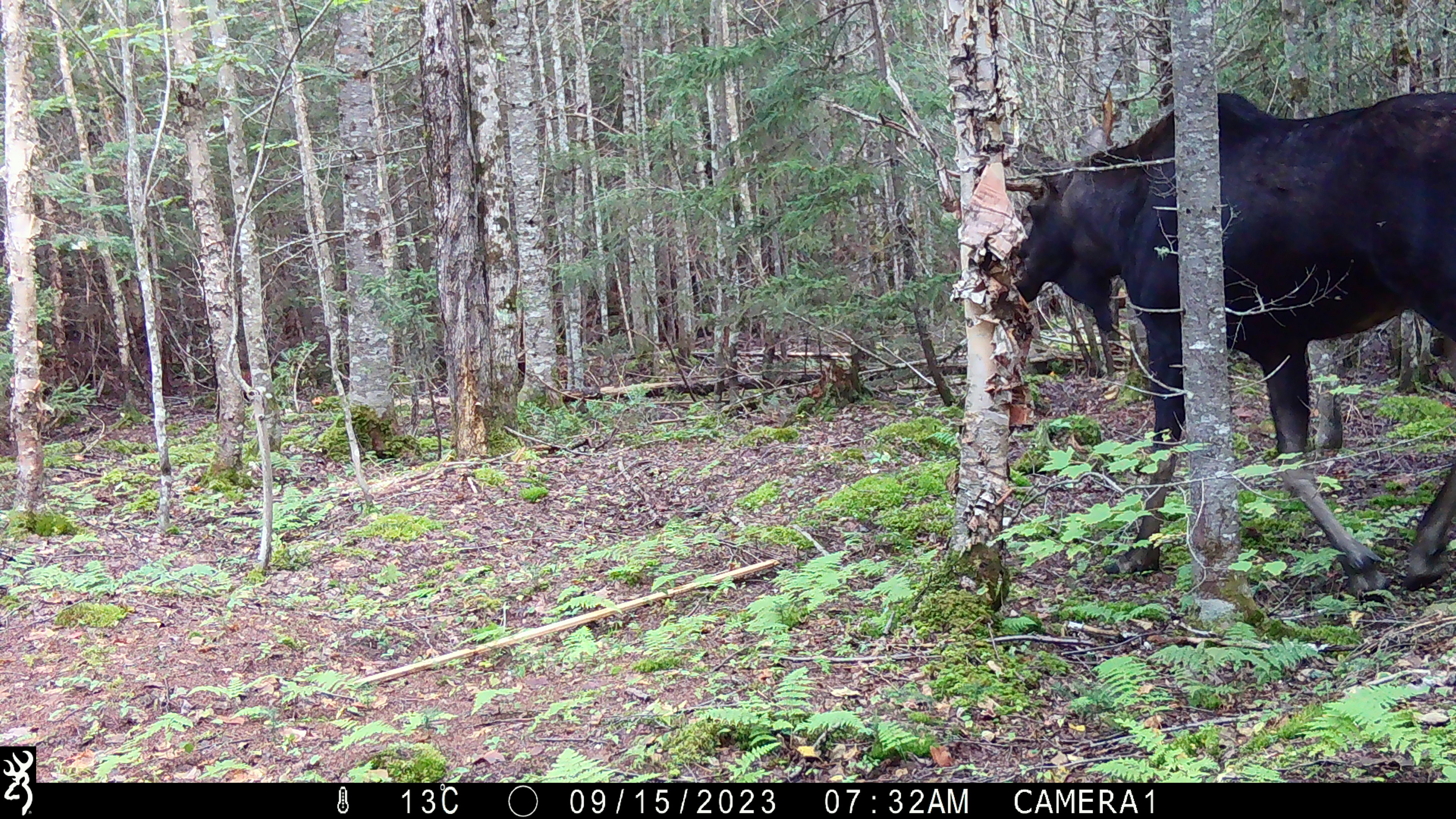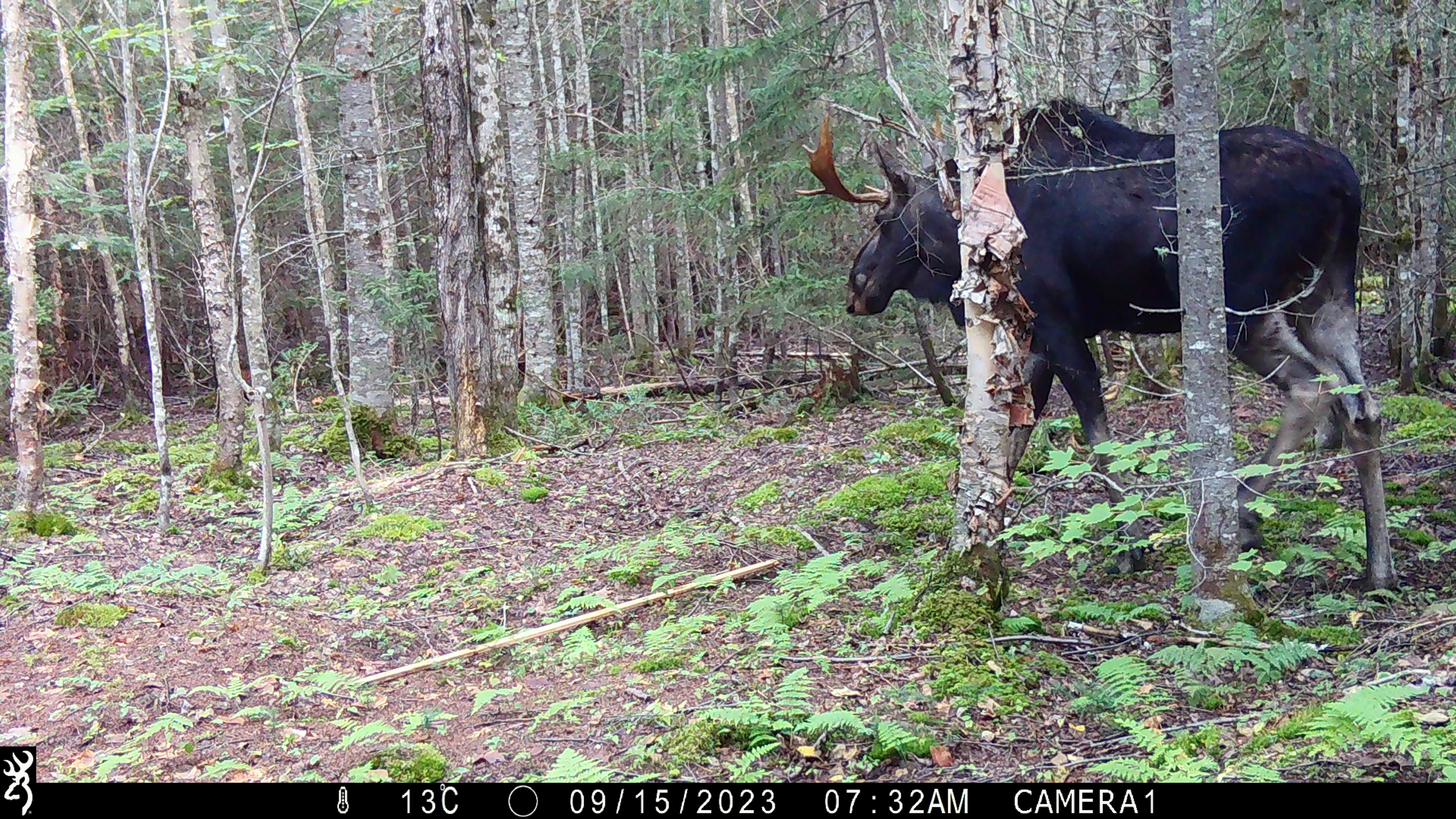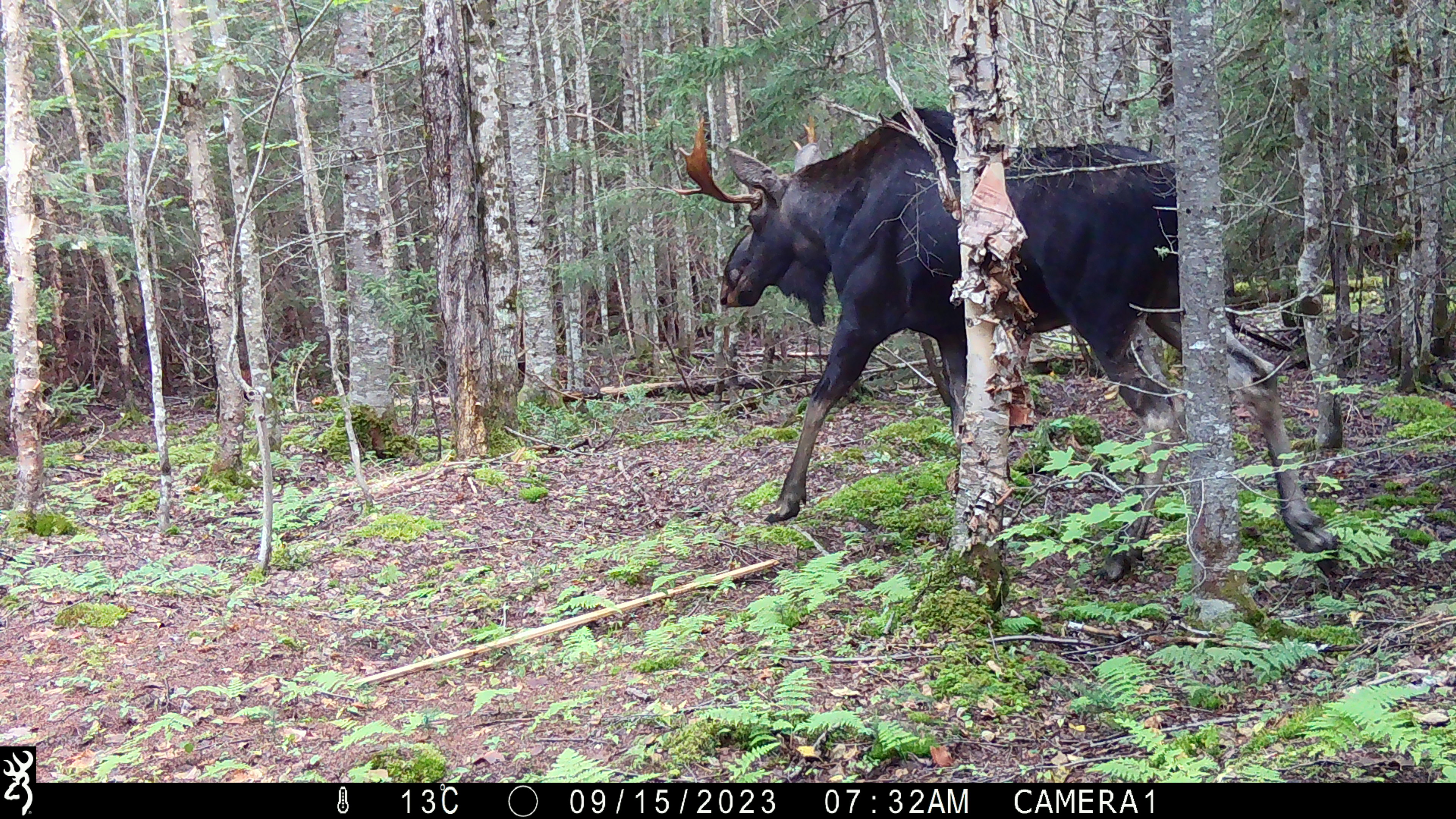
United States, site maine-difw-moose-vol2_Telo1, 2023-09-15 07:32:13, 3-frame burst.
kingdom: Animalia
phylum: Chordata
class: Mammalia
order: Artiodactyla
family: Cervidae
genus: Alces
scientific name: Alces alces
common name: moose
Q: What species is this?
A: Moose (Alces alces).